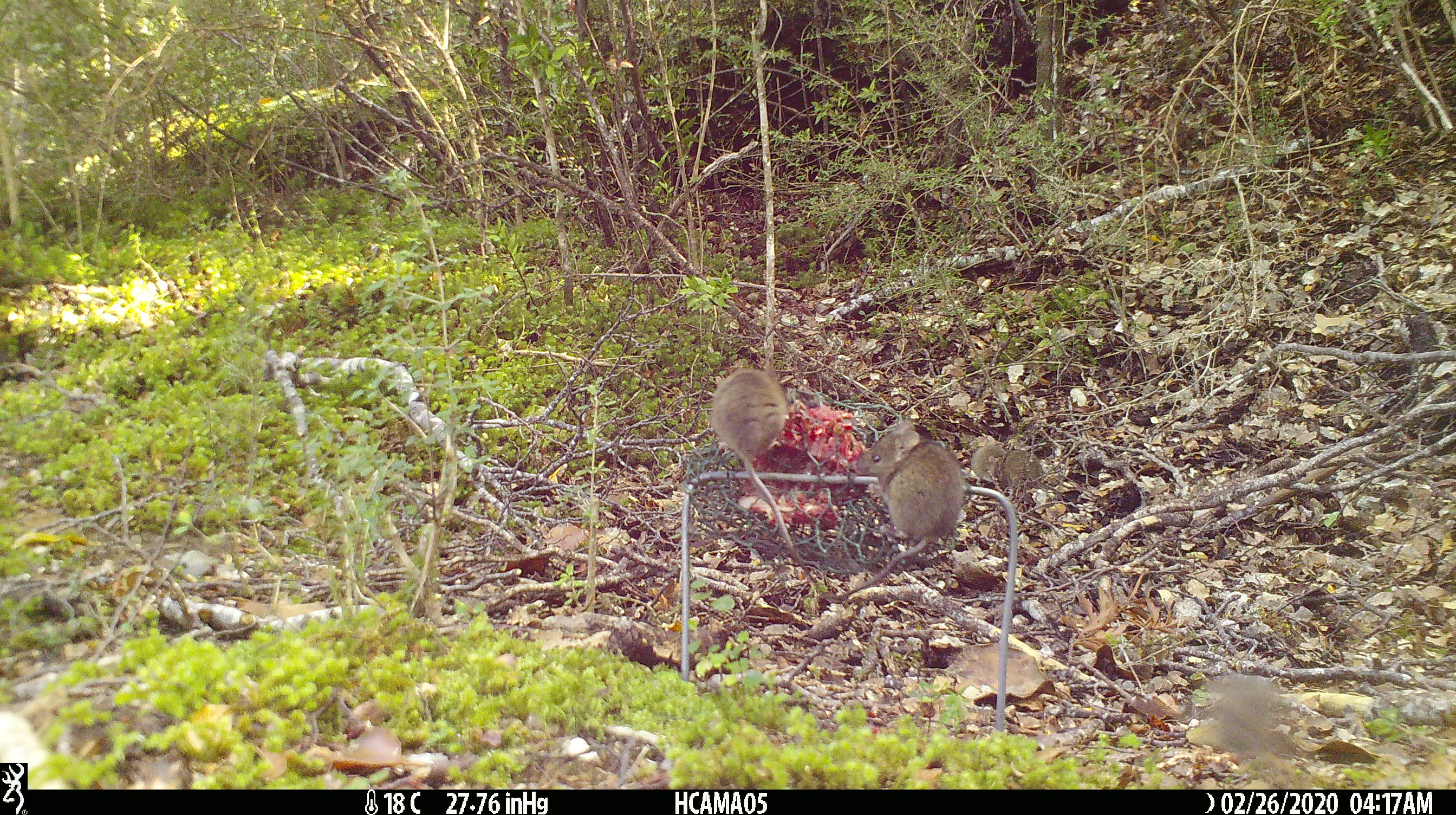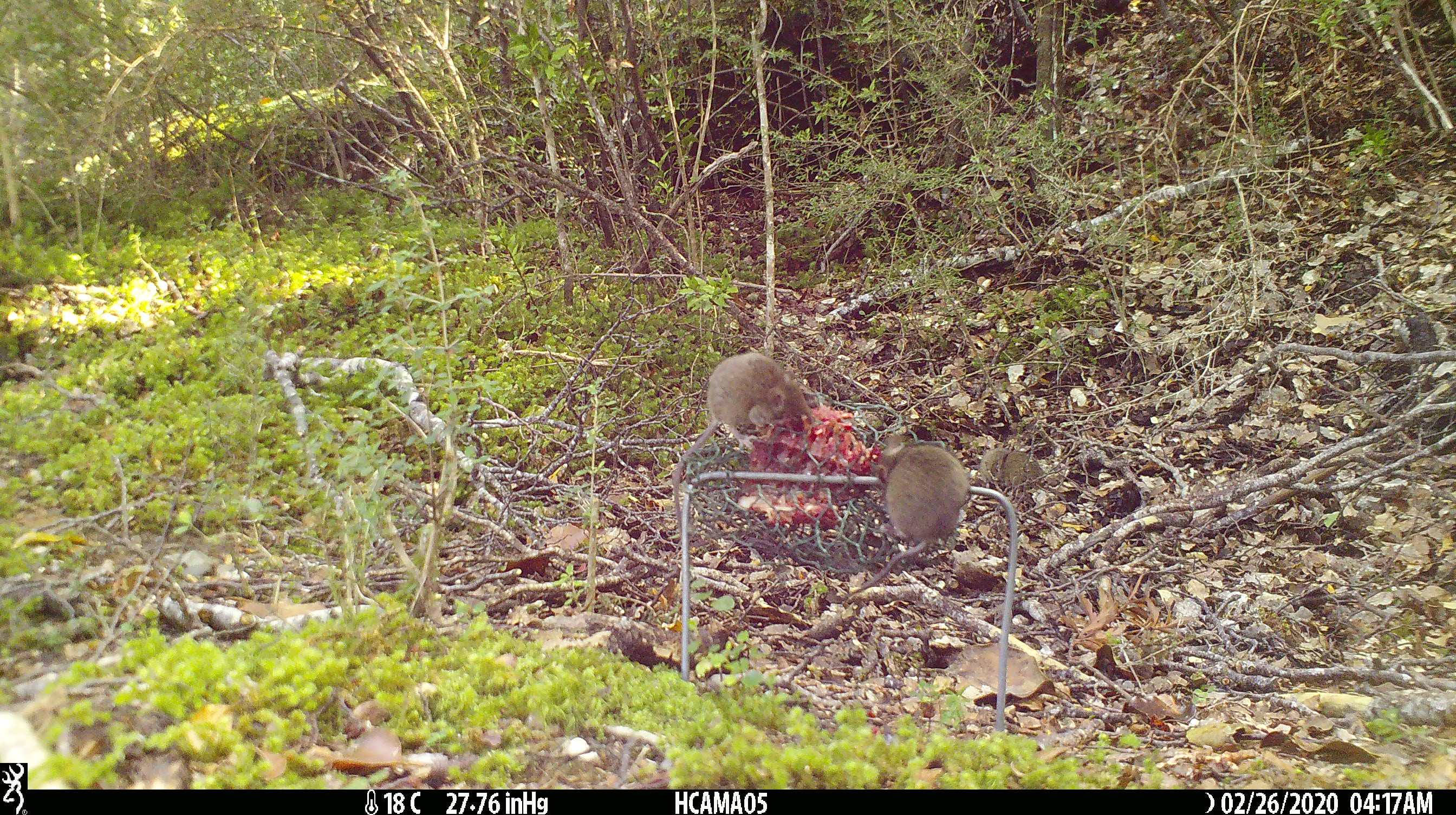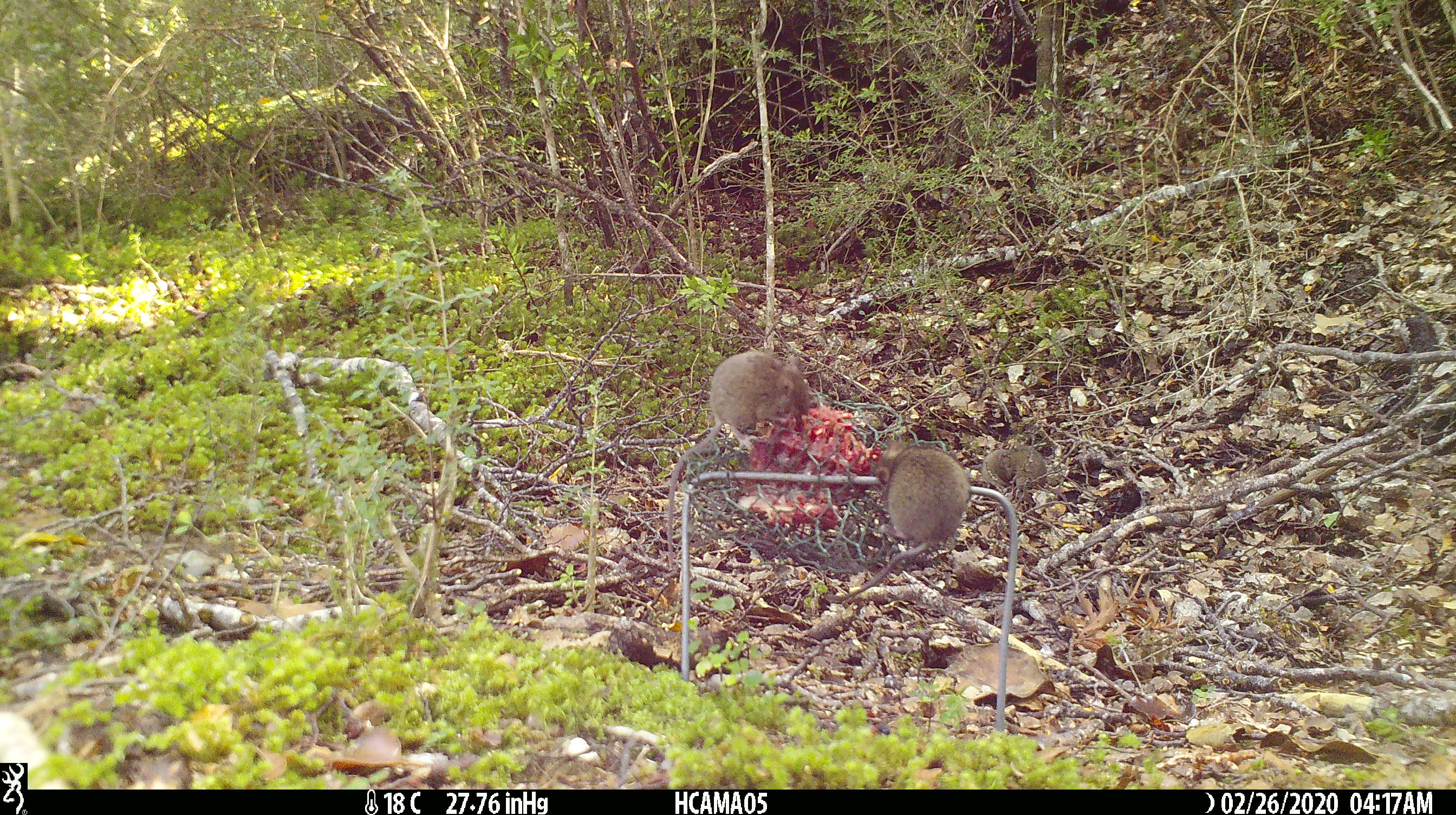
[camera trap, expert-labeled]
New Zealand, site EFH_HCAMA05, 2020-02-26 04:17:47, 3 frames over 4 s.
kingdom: Animalia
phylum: Chordata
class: Mammalia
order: Rodentia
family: Muridae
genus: Mus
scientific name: Mus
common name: mouse